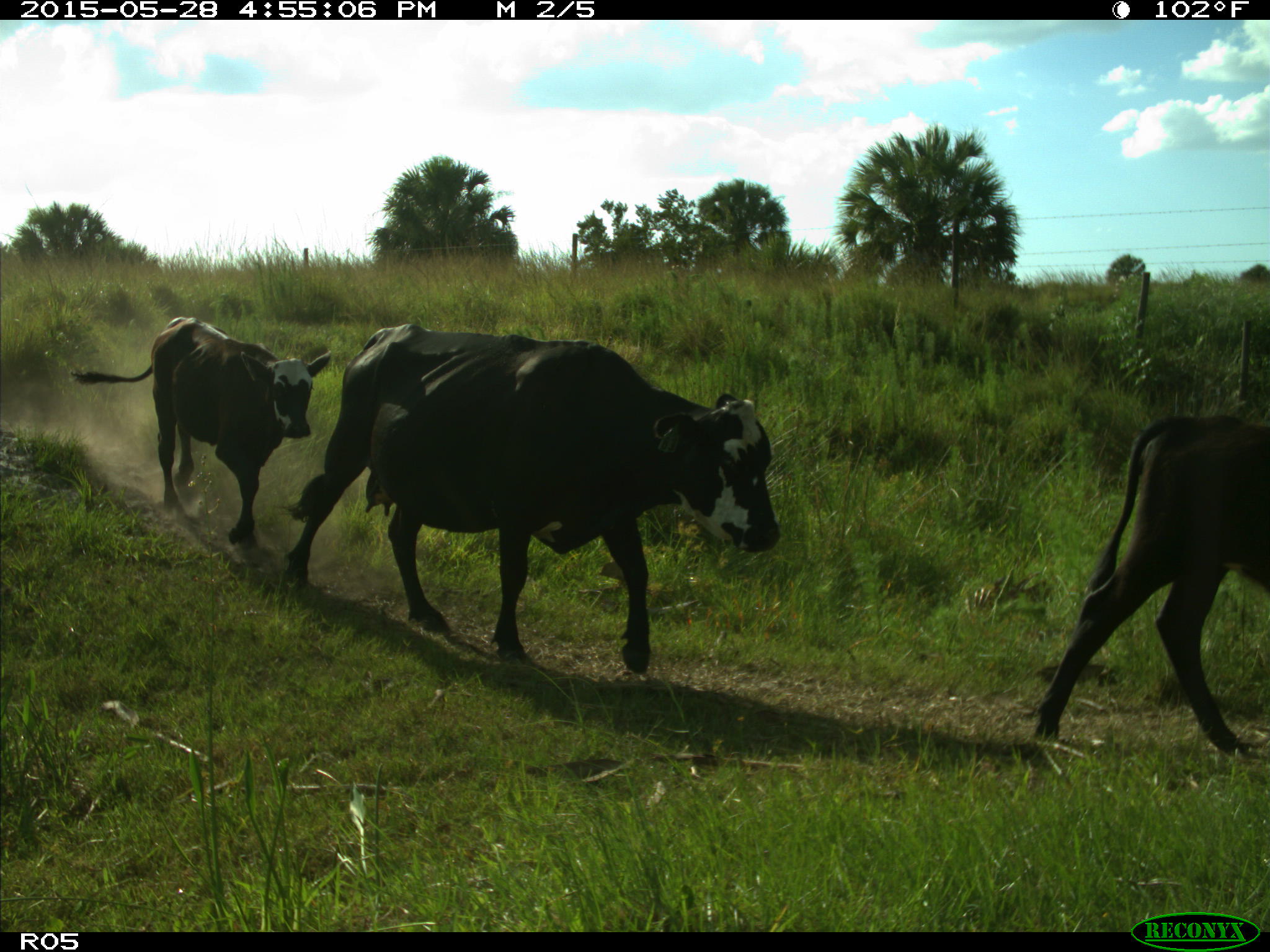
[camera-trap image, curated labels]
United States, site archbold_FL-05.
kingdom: Animalia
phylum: Chordata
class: Mammalia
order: Artiodactyla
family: Bovidae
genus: Bos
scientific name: Bos taurus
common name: domestic cow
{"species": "Bos taurus (domestic cow)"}